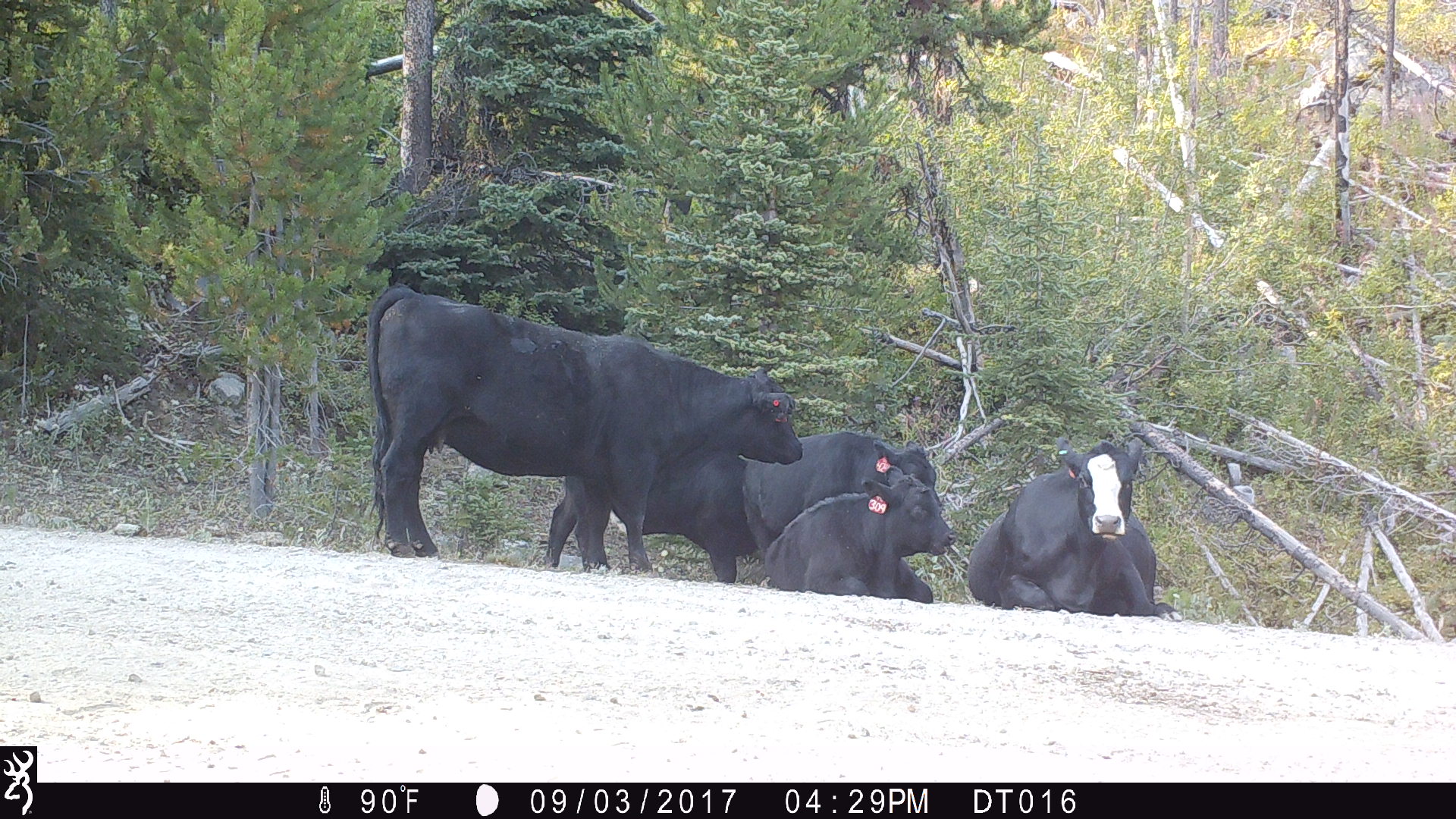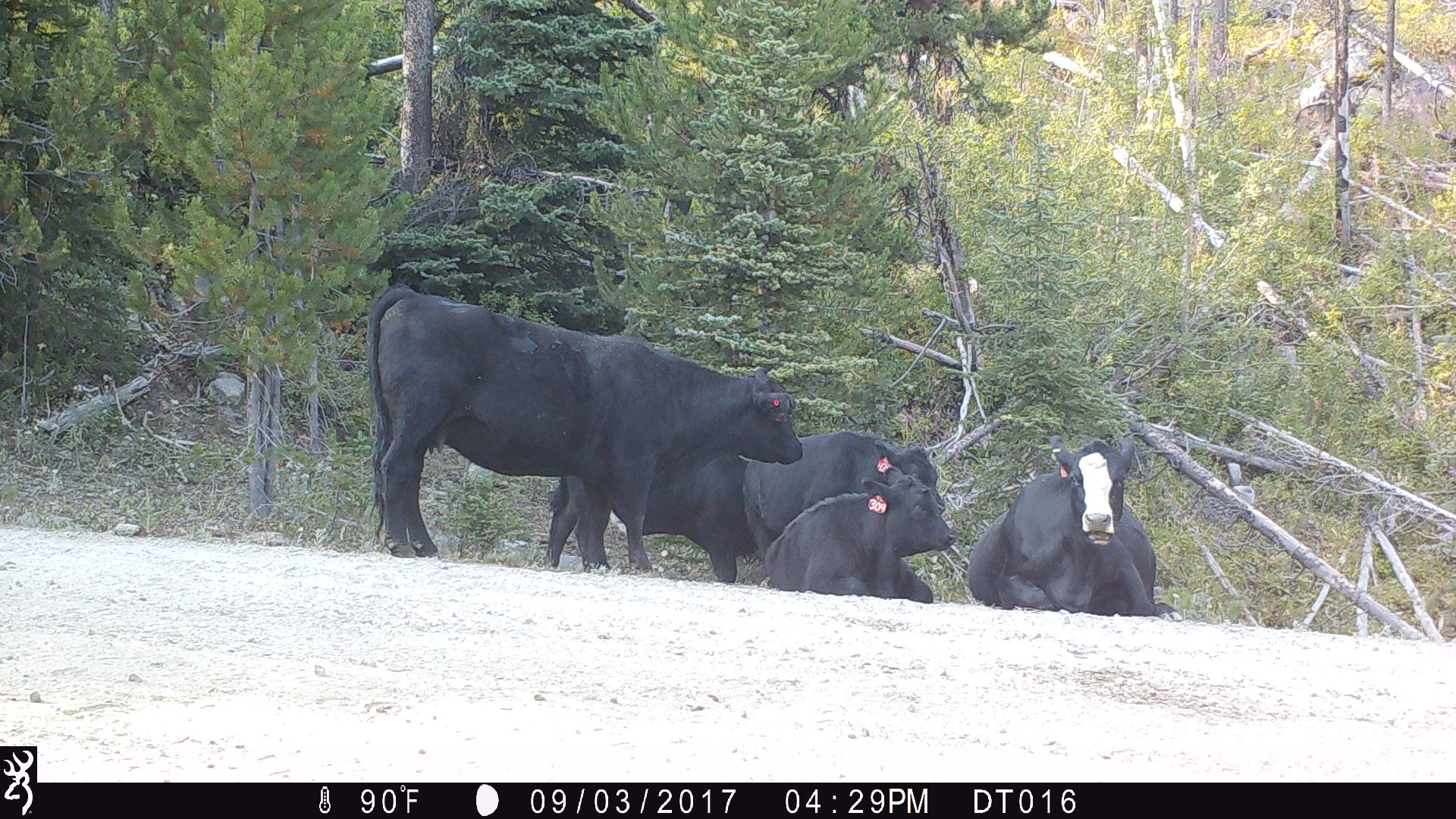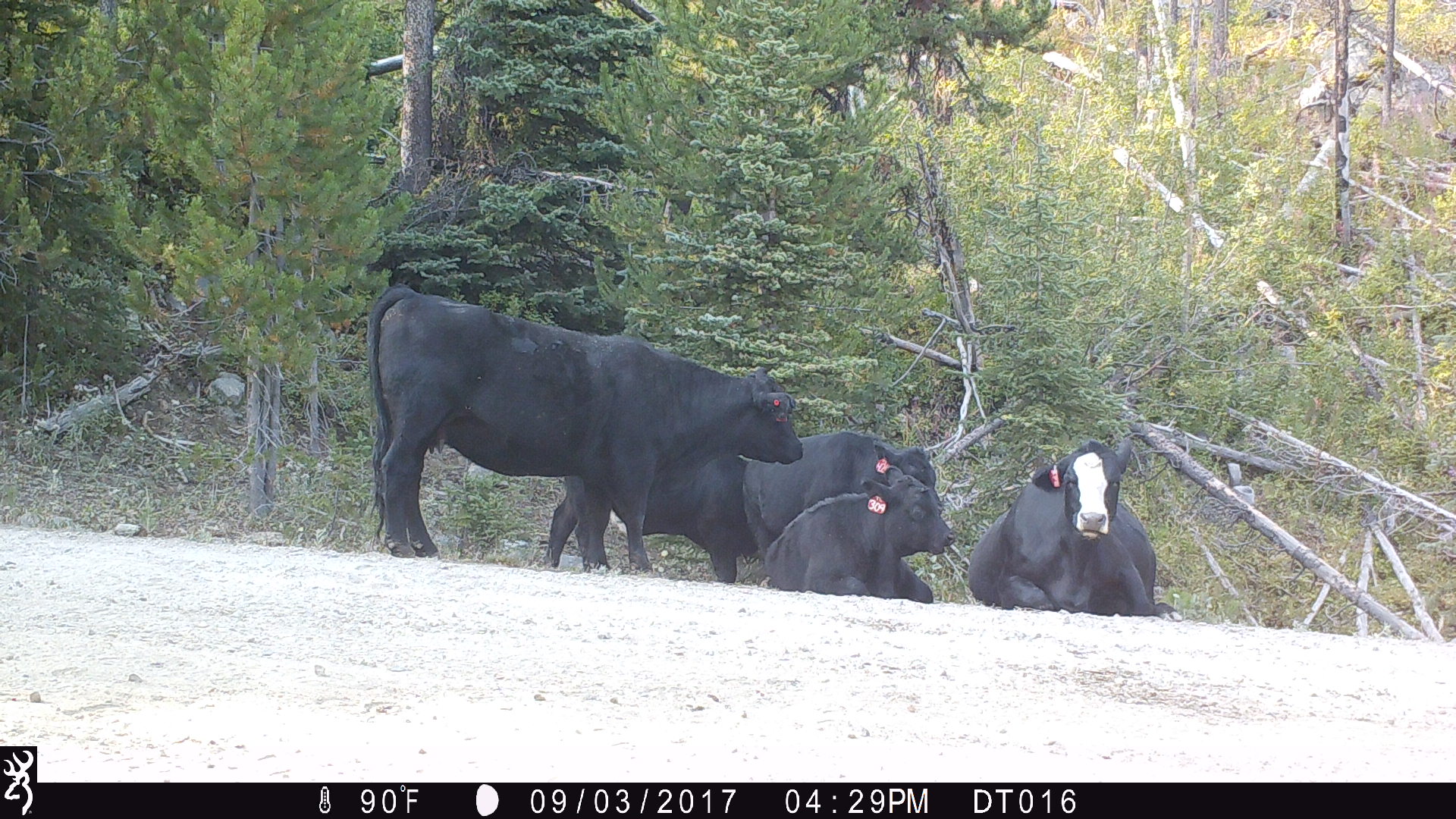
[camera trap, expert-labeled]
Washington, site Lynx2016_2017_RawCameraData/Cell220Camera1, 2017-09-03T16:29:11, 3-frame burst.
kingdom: Animalia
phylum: Chordata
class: Mammalia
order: Artiodactyla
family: Bovidae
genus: Bos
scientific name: Bos taurus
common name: domestic cattle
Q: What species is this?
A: Domestic cattle (Bos taurus).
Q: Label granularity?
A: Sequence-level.